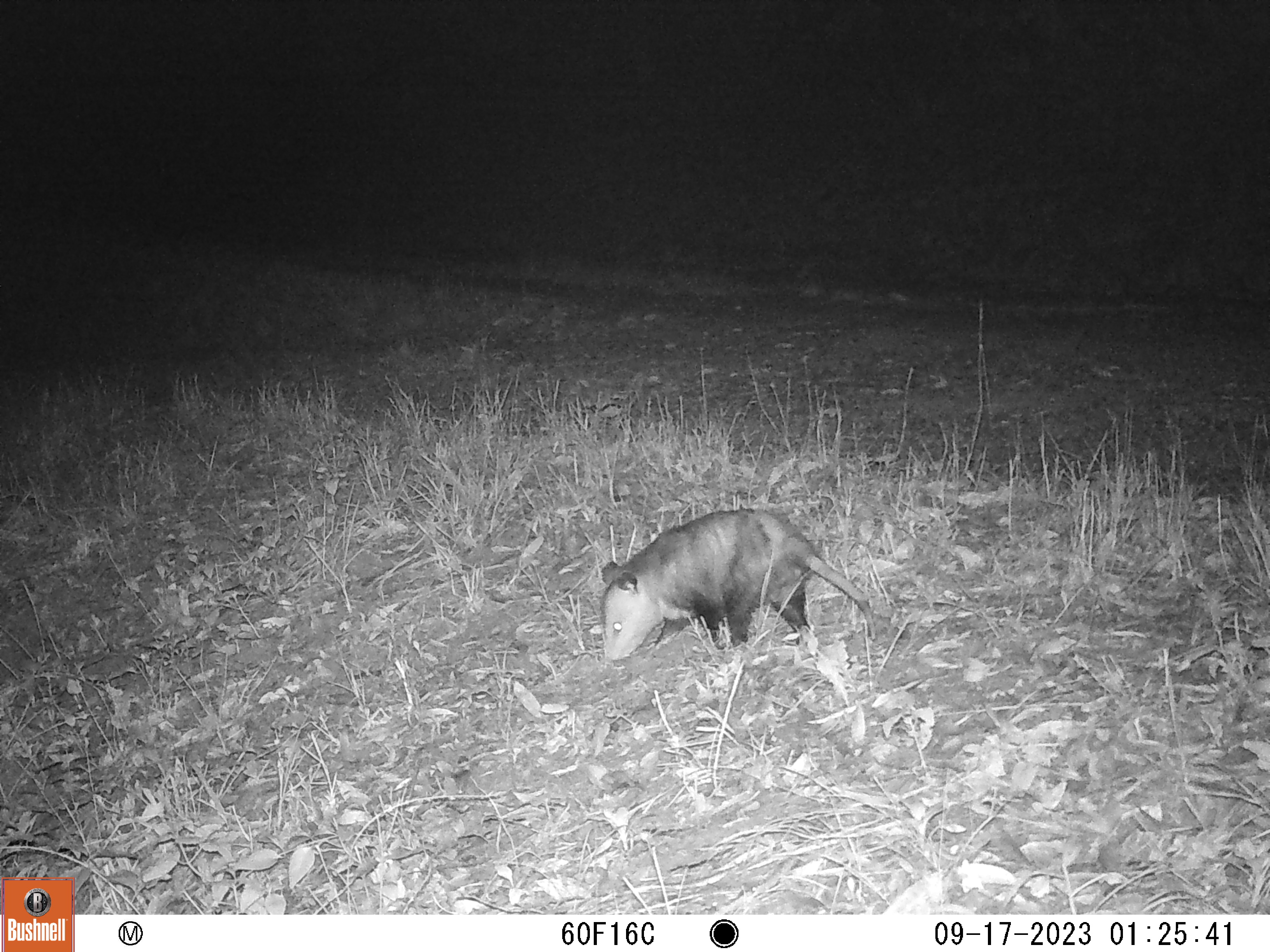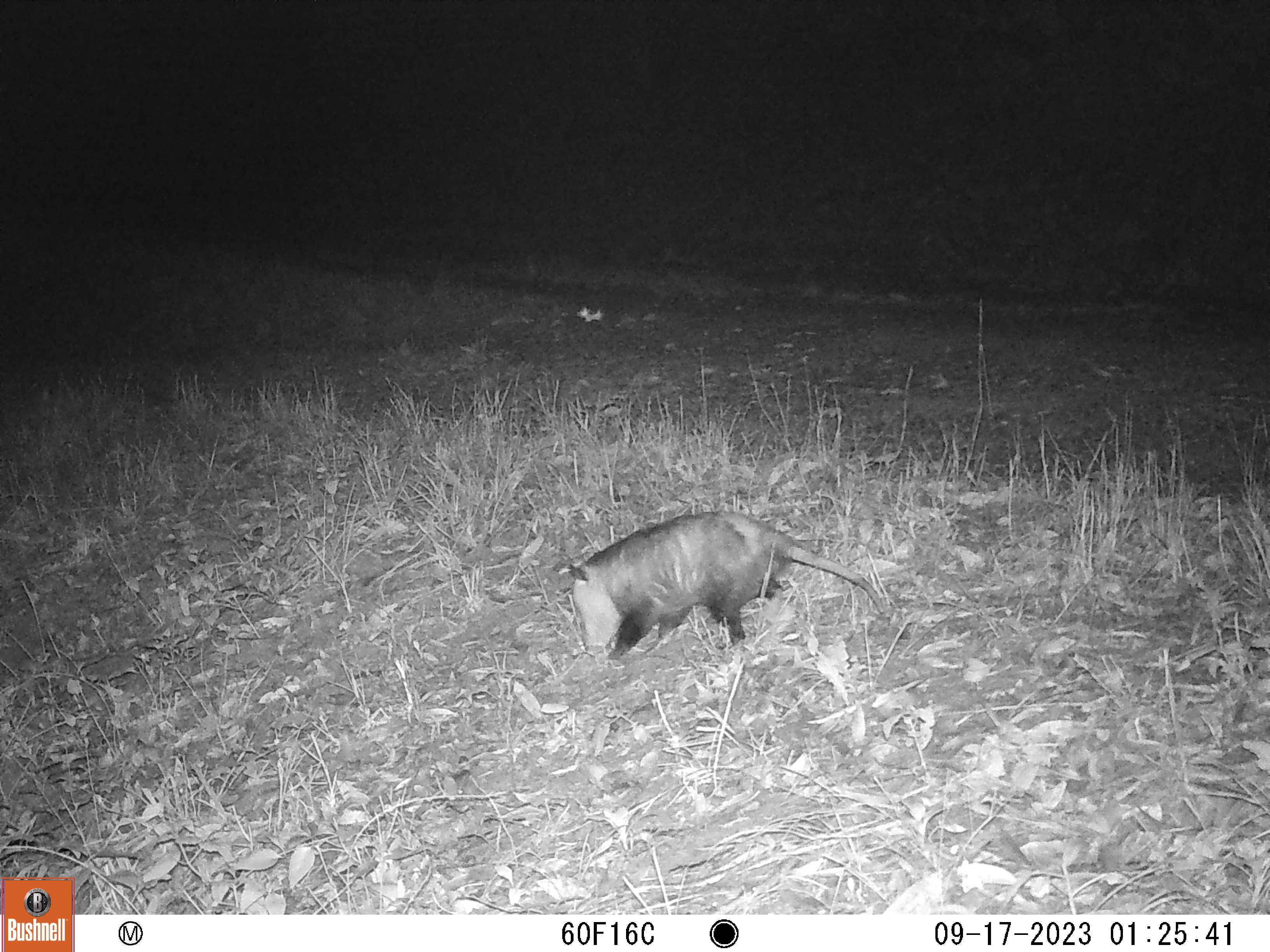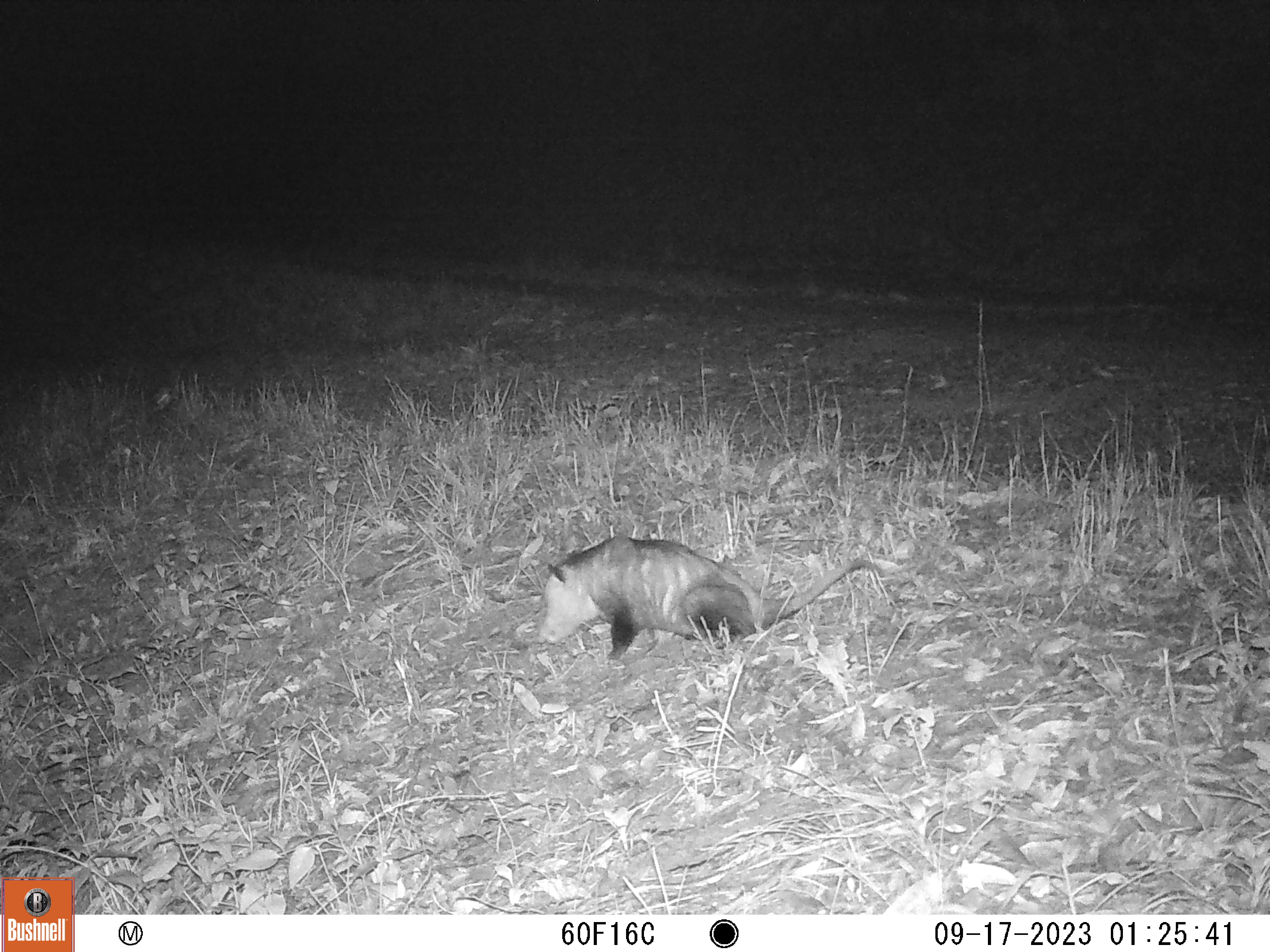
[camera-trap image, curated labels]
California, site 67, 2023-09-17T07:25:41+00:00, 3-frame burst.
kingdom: Animalia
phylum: Chordata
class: Mammalia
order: Didelphimorphia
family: Didelphidae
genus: Didelphis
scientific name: Didelphis virginiana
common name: virginia opossum